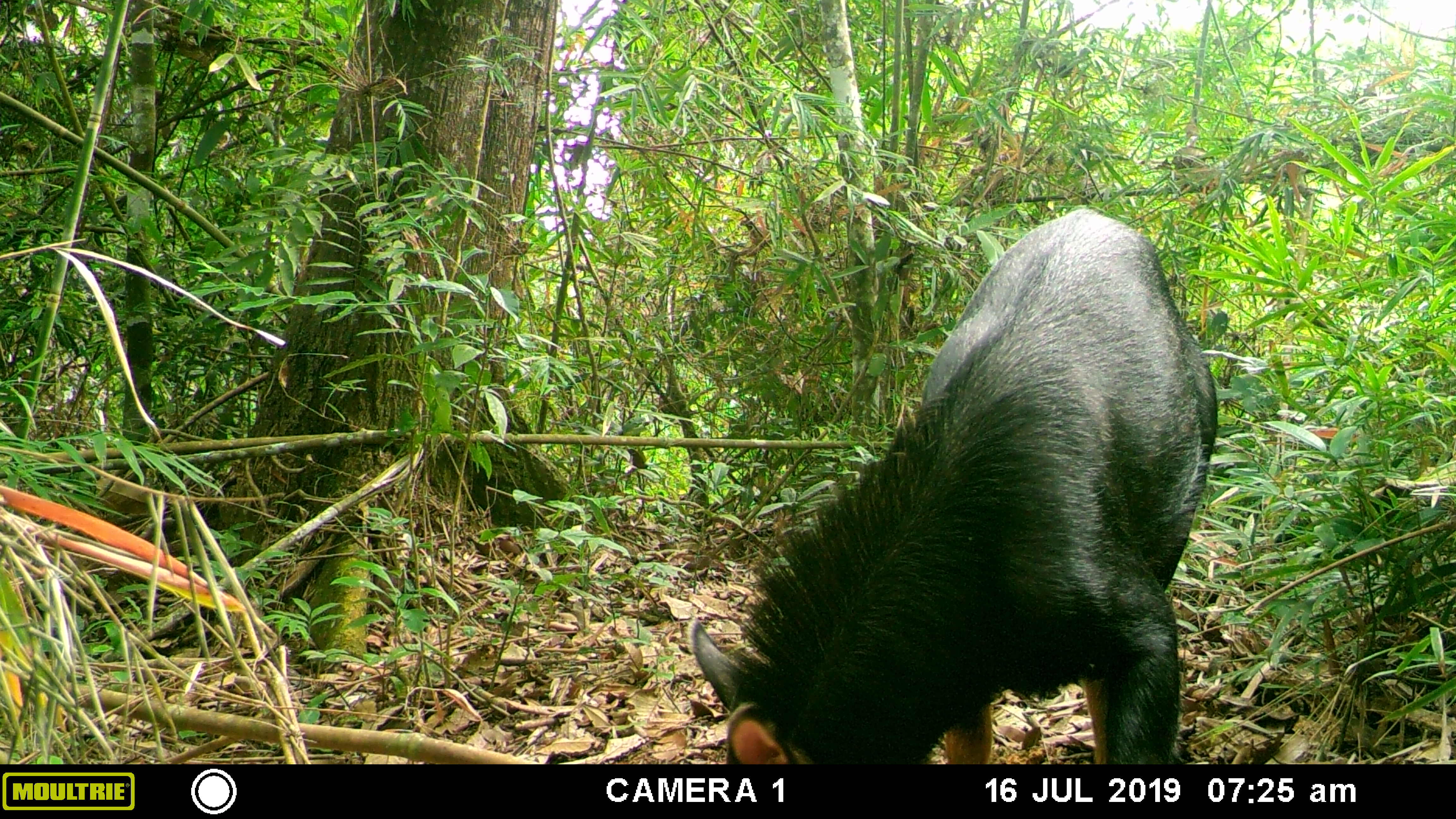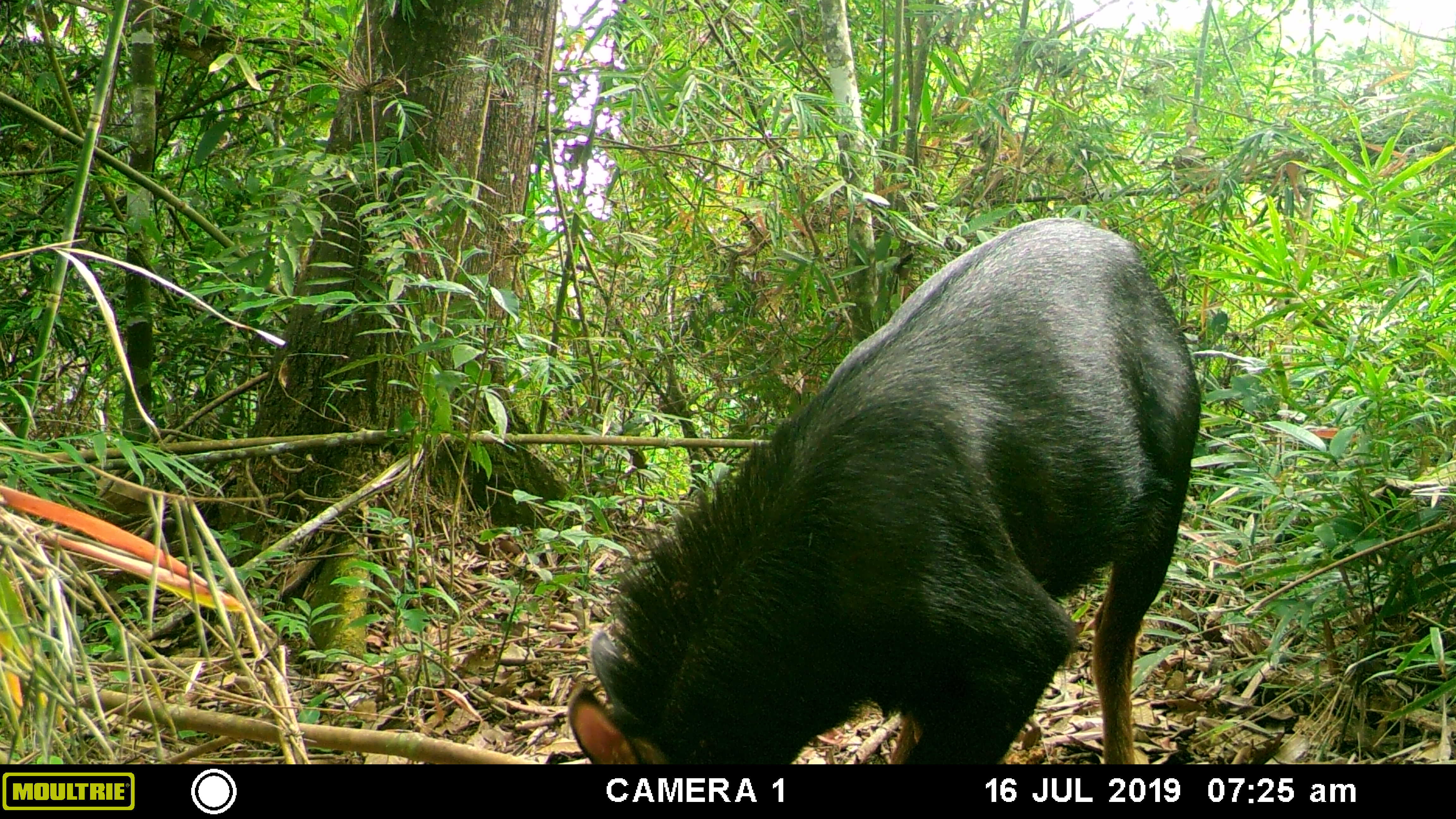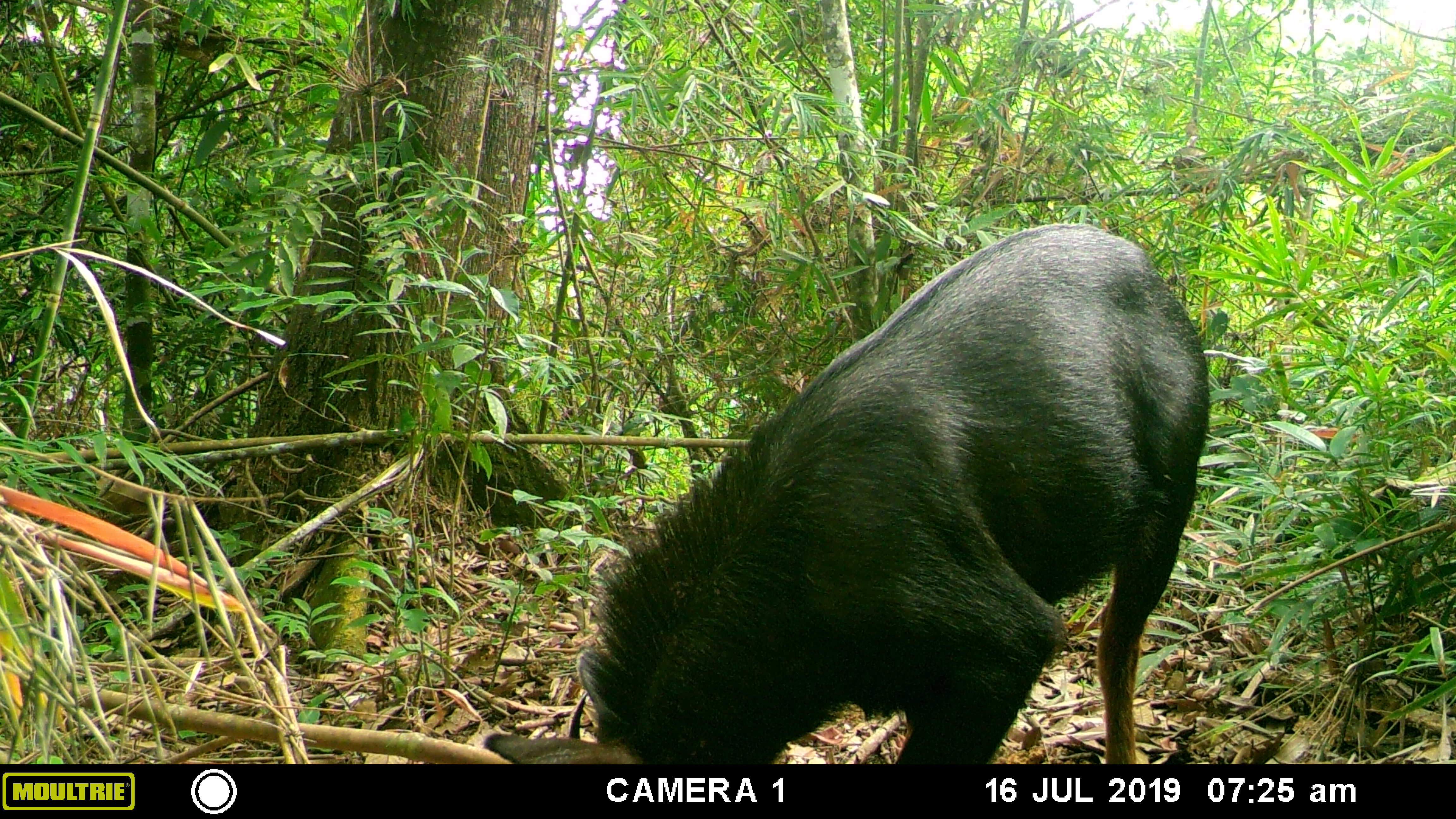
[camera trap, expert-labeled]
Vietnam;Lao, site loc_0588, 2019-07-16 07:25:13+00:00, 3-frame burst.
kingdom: Animalia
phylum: Chordata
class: Mammalia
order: Artiodactyla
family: Bovidae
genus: Capricornis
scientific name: Capricornis sumatraensis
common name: chinese serow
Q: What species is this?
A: Chinese serow (Capricornis sumatraensis).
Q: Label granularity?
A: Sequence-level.